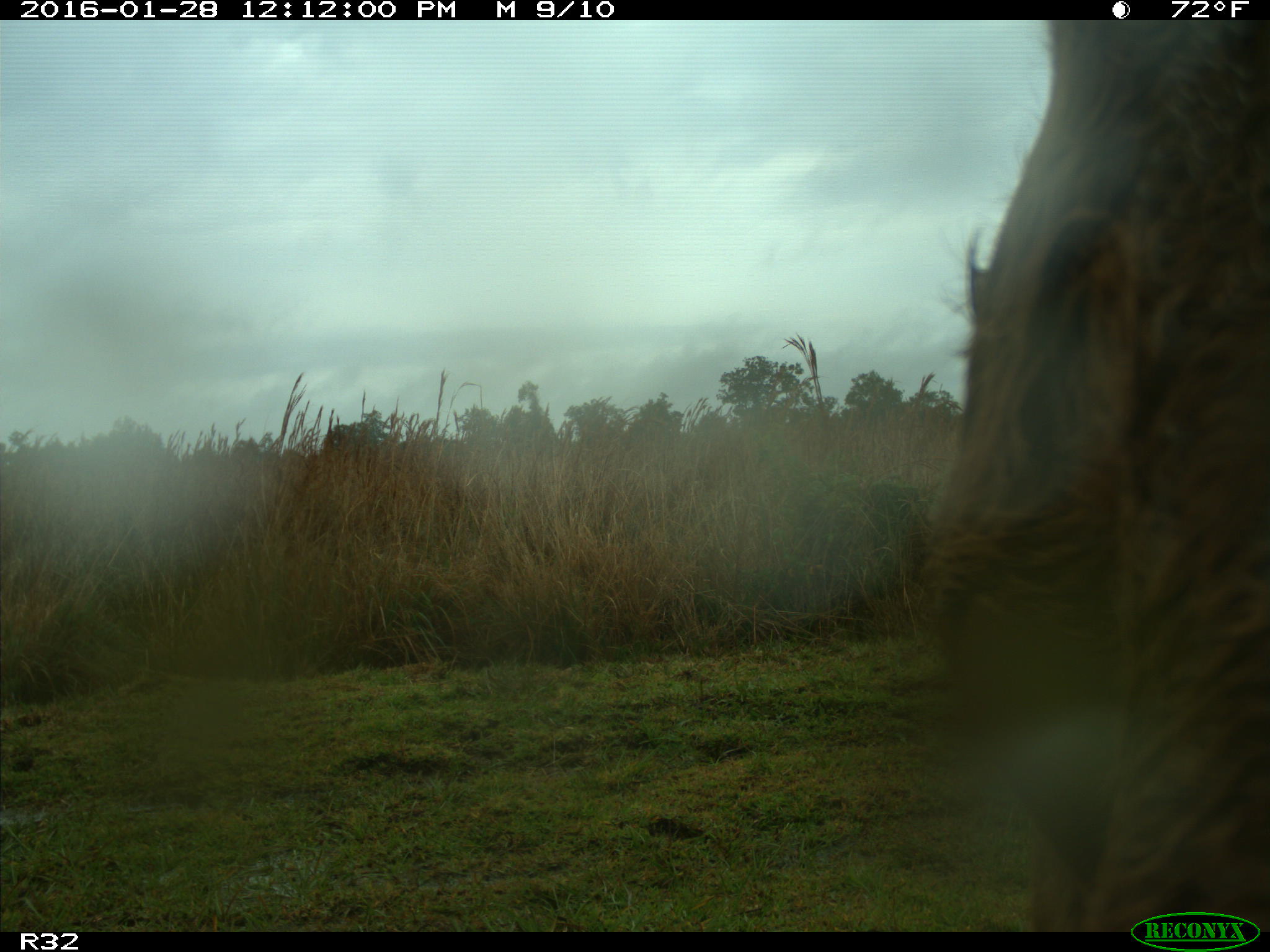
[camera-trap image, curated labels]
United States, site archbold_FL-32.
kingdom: Animalia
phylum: Chordata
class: Mammalia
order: Artiodactyla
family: Bovidae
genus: Bos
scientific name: Bos taurus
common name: domestic cow